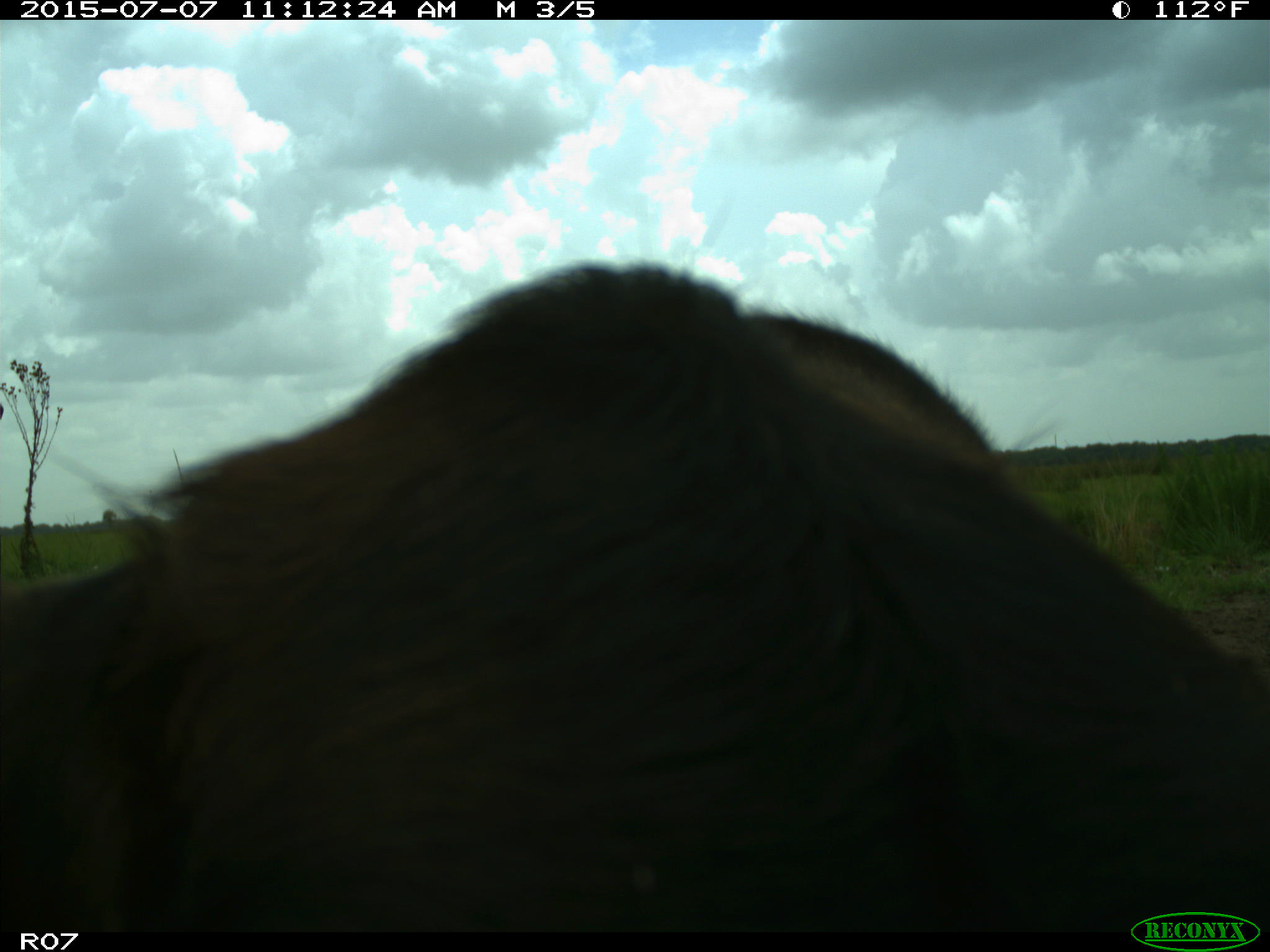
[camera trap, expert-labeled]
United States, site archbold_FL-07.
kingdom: Animalia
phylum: Chordata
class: Mammalia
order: Artiodactyla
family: Bovidae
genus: Bos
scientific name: Bos taurus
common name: domestic cow